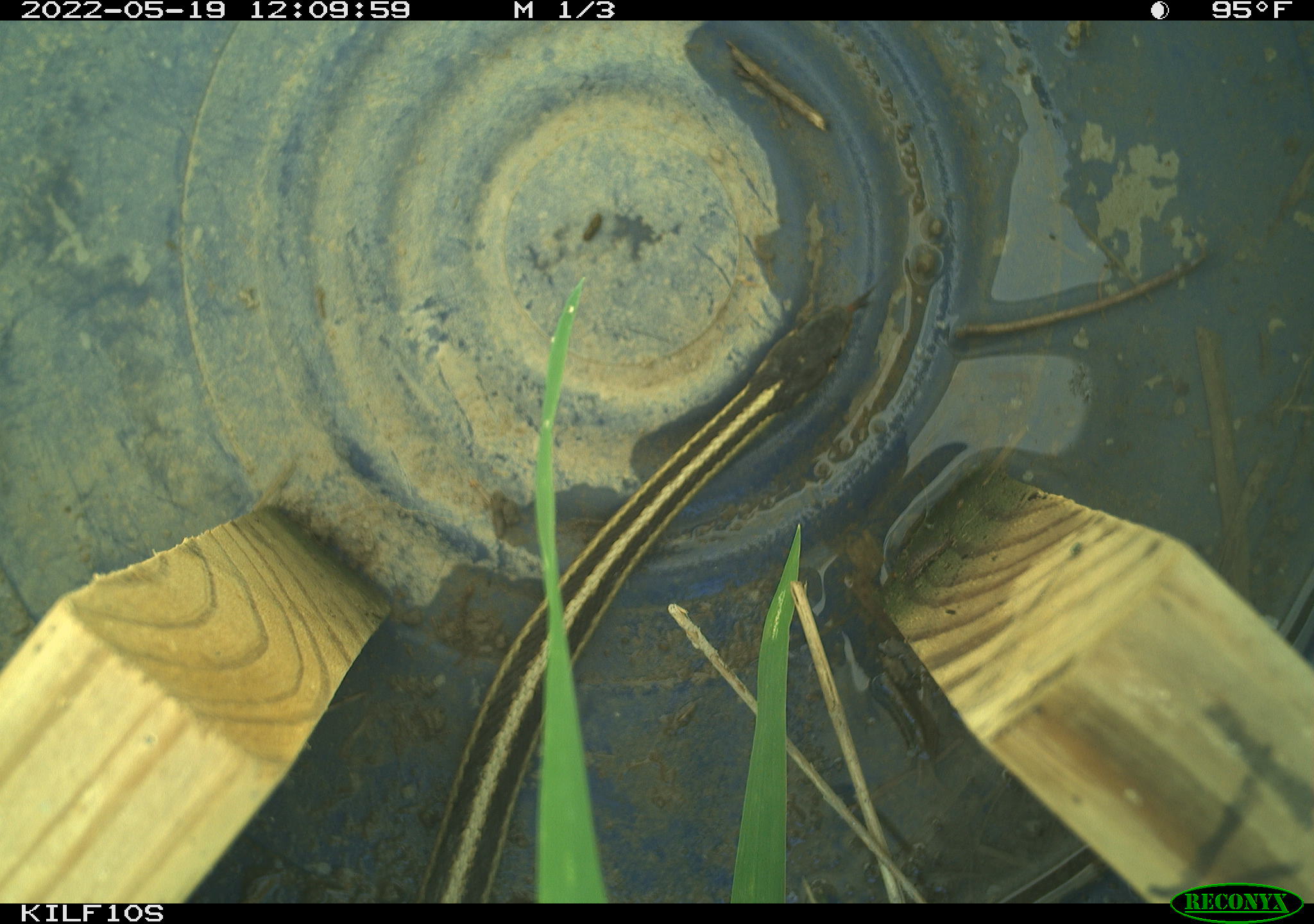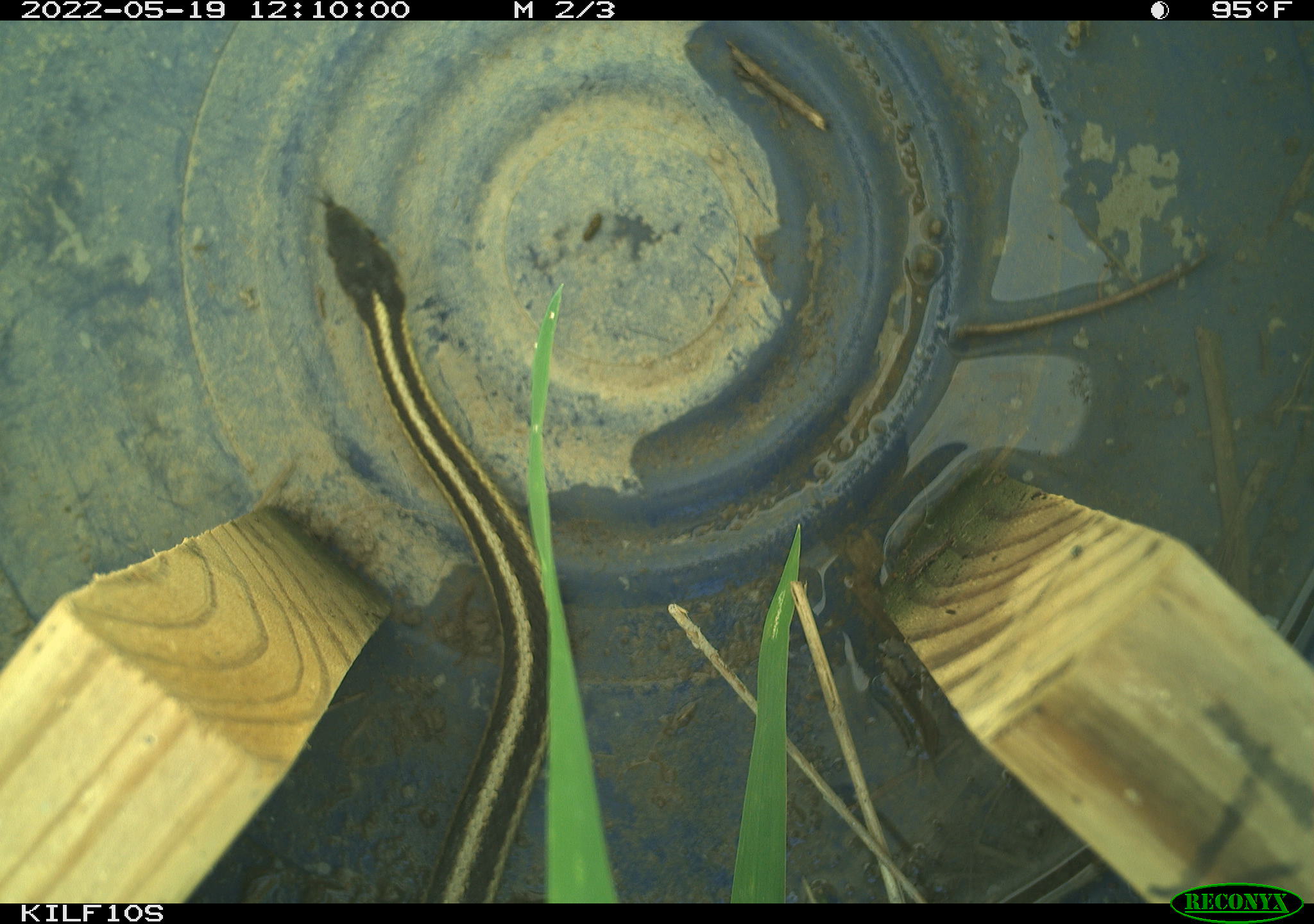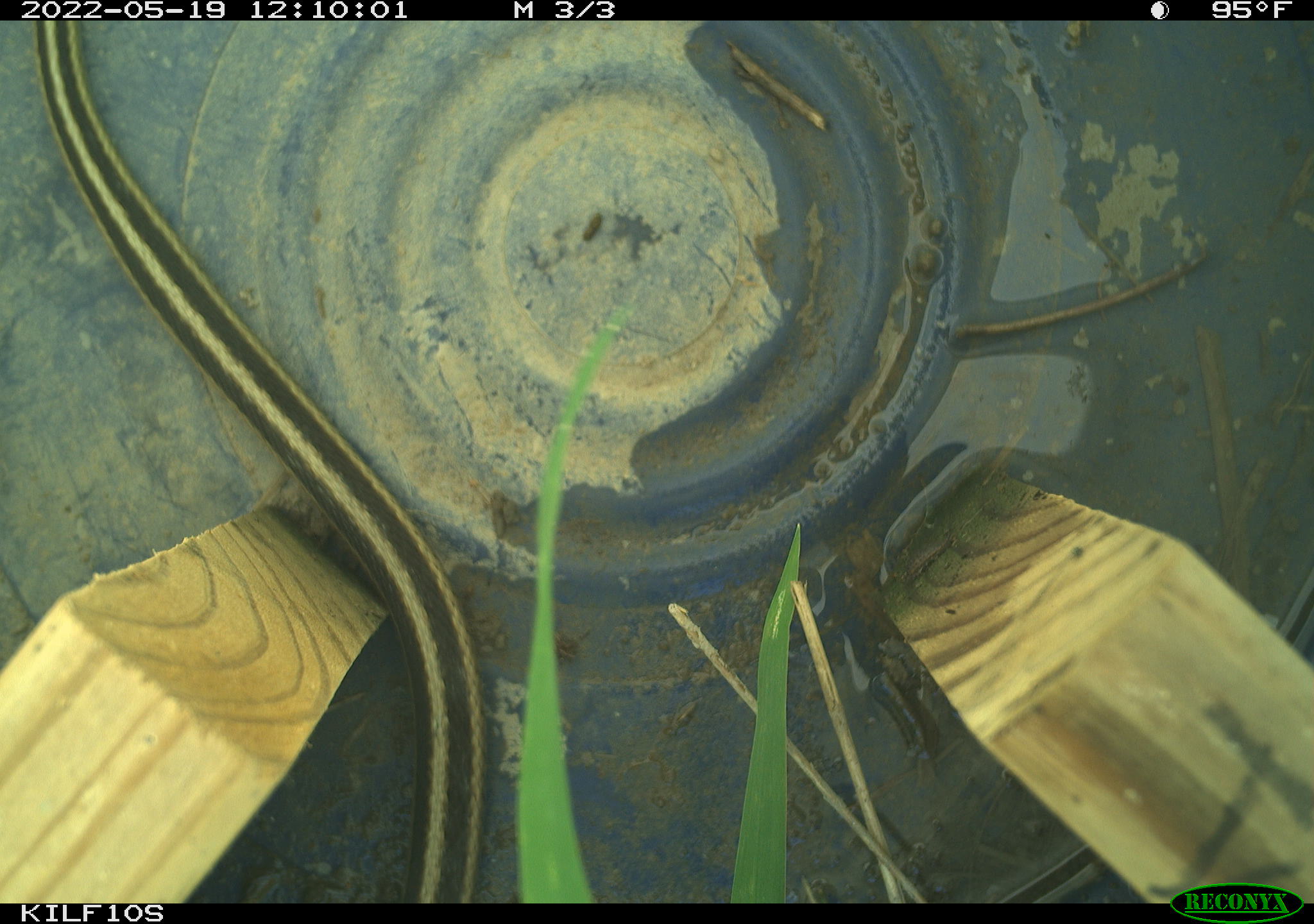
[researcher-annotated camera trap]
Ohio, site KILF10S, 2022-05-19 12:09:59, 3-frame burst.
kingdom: Animalia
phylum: Chordata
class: Reptilia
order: Squamata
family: Colubridae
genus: Thamnophis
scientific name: Thamnophis sirtalis sirtalis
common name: eastern gartersnake